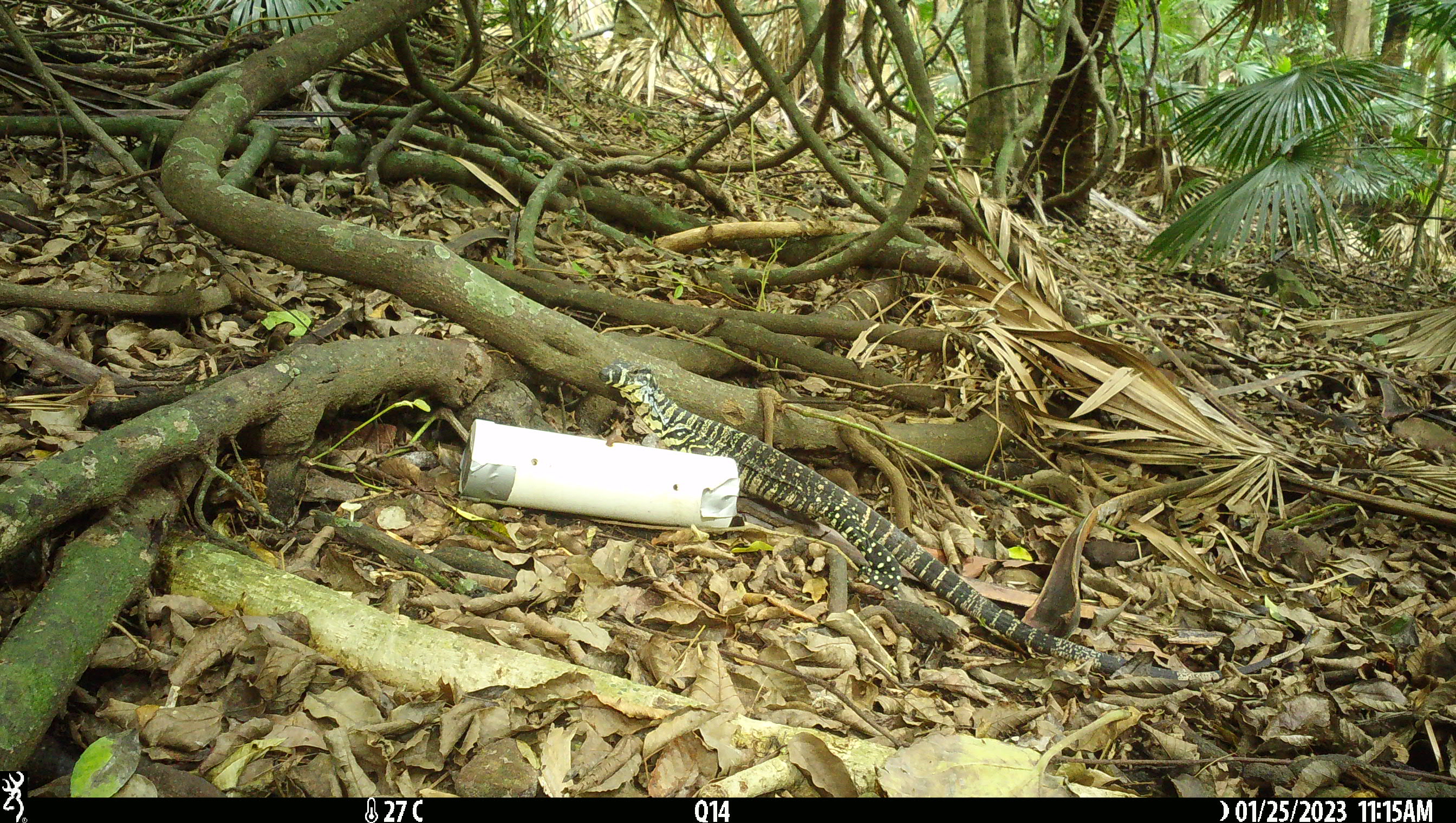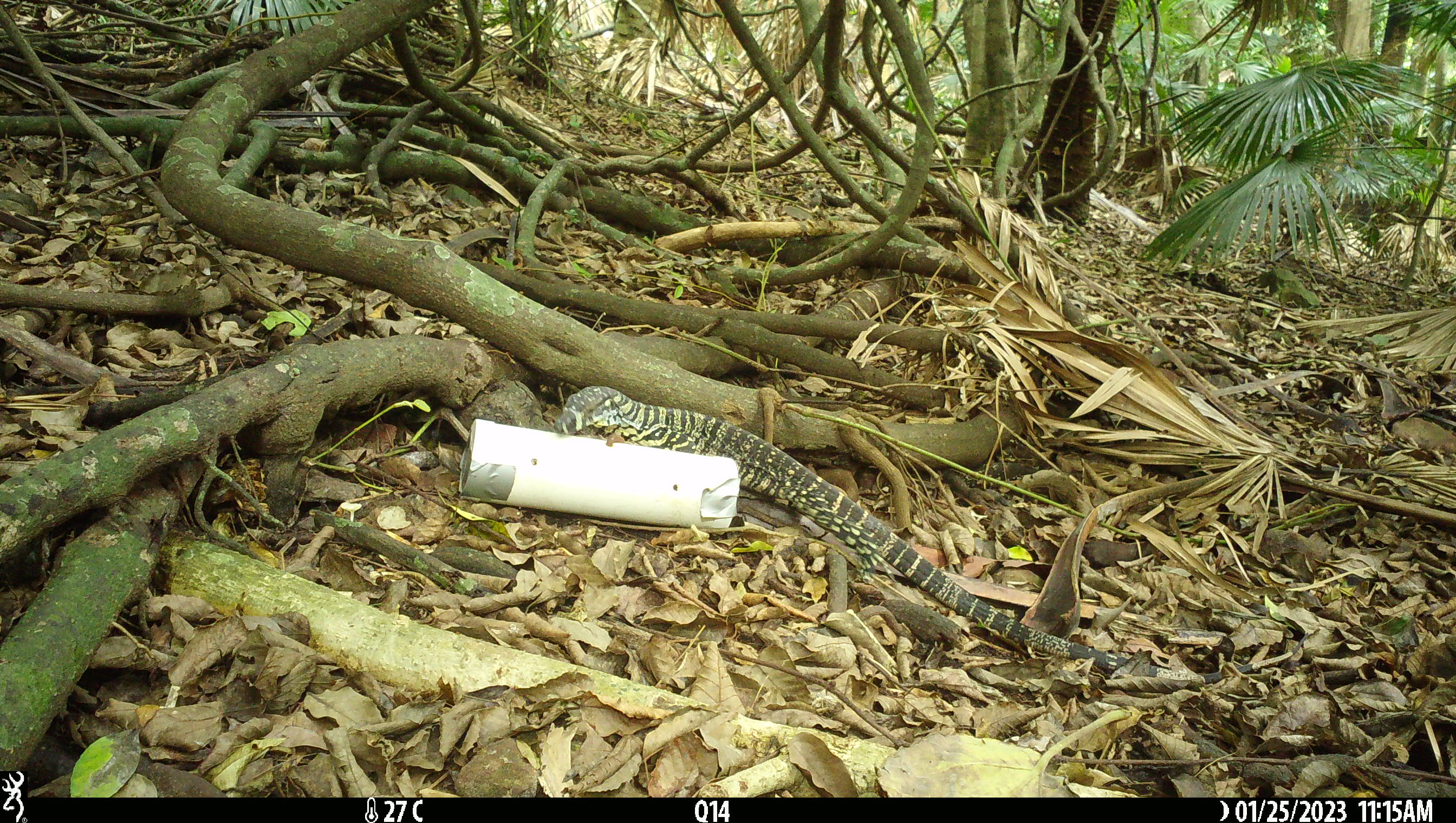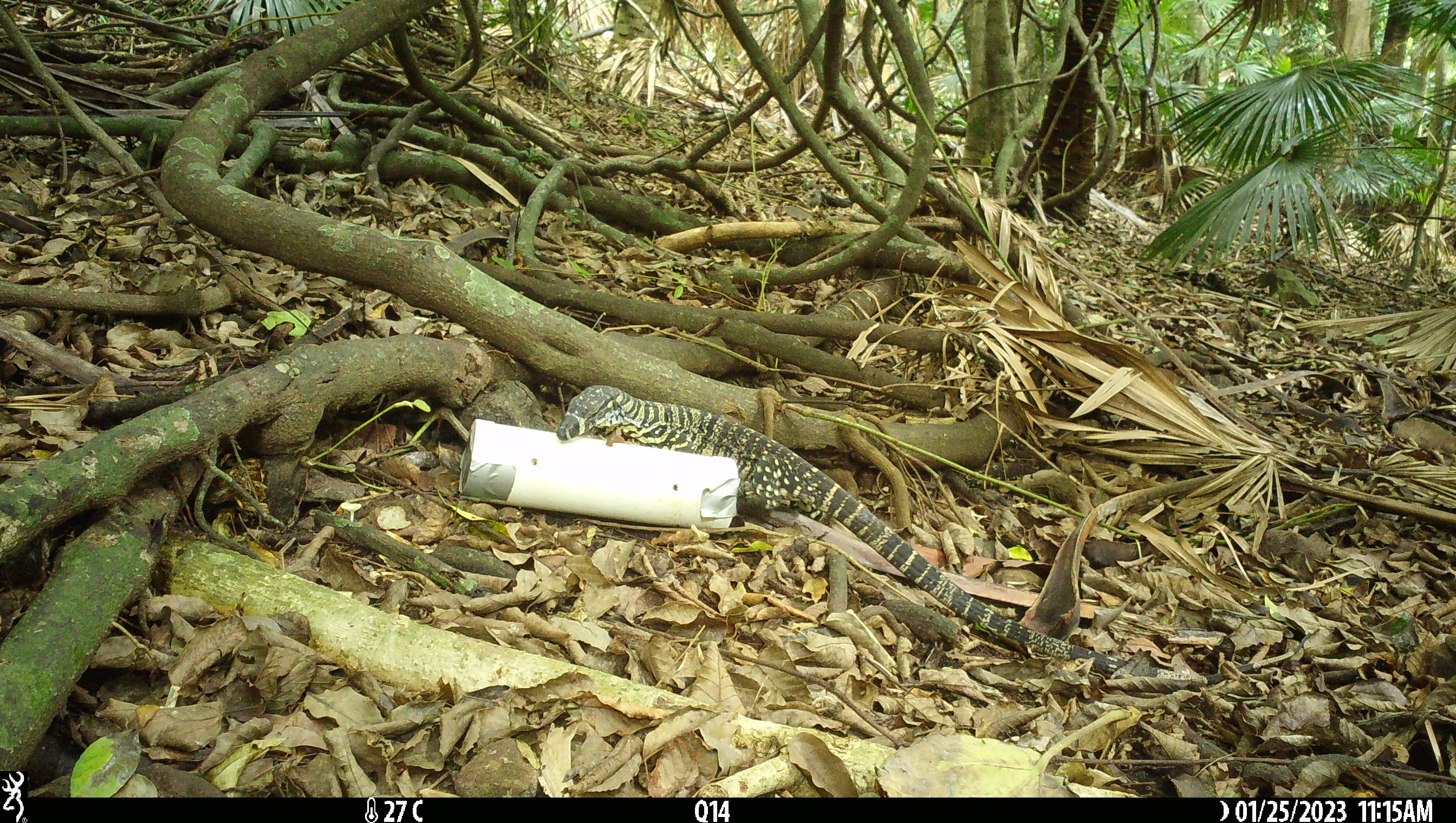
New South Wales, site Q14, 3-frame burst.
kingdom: Animalia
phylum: Chordata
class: Reptilia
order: Squamata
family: Varanidae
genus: Varanus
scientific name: Varanus varius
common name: lace monitor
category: goanna